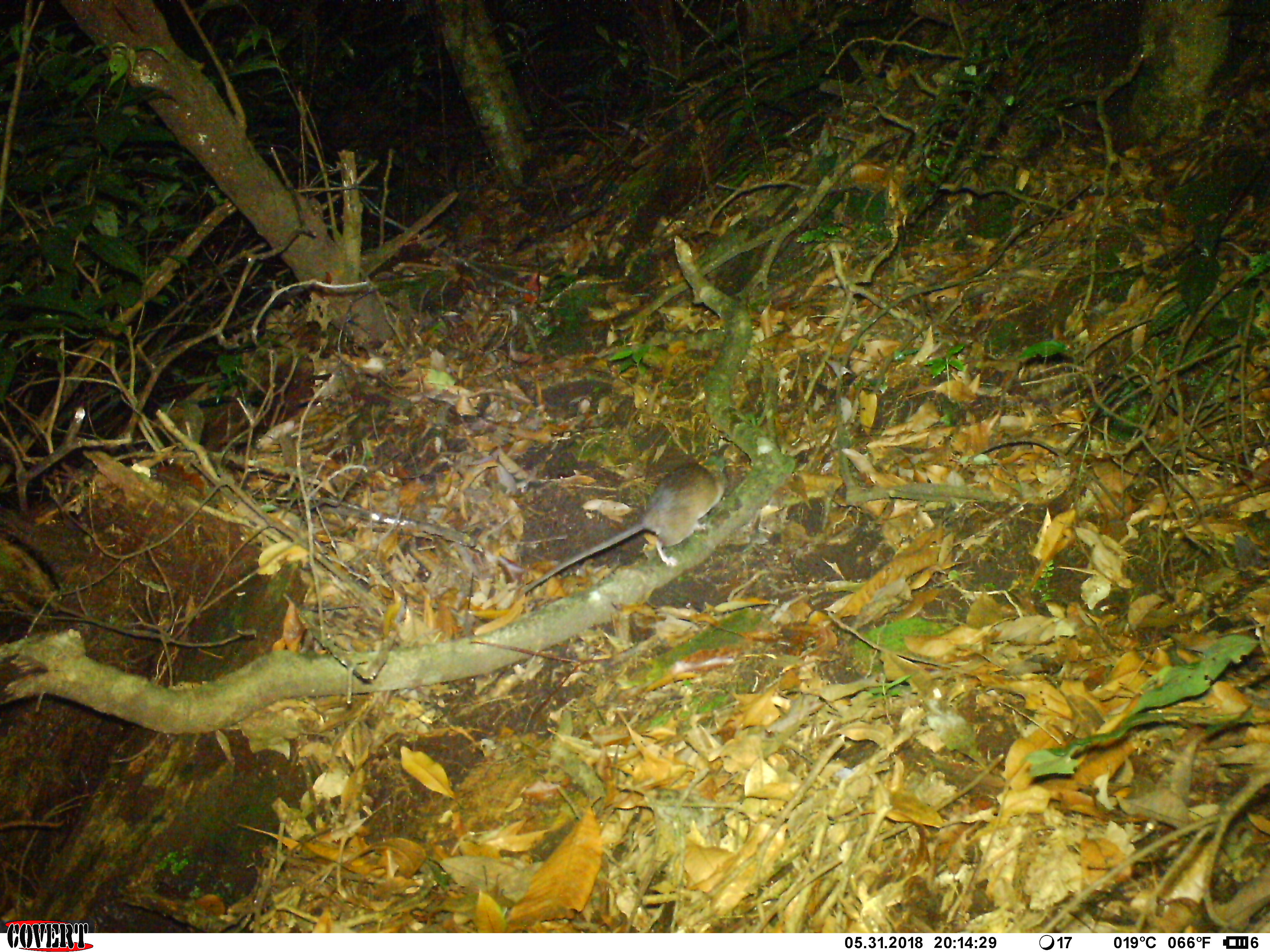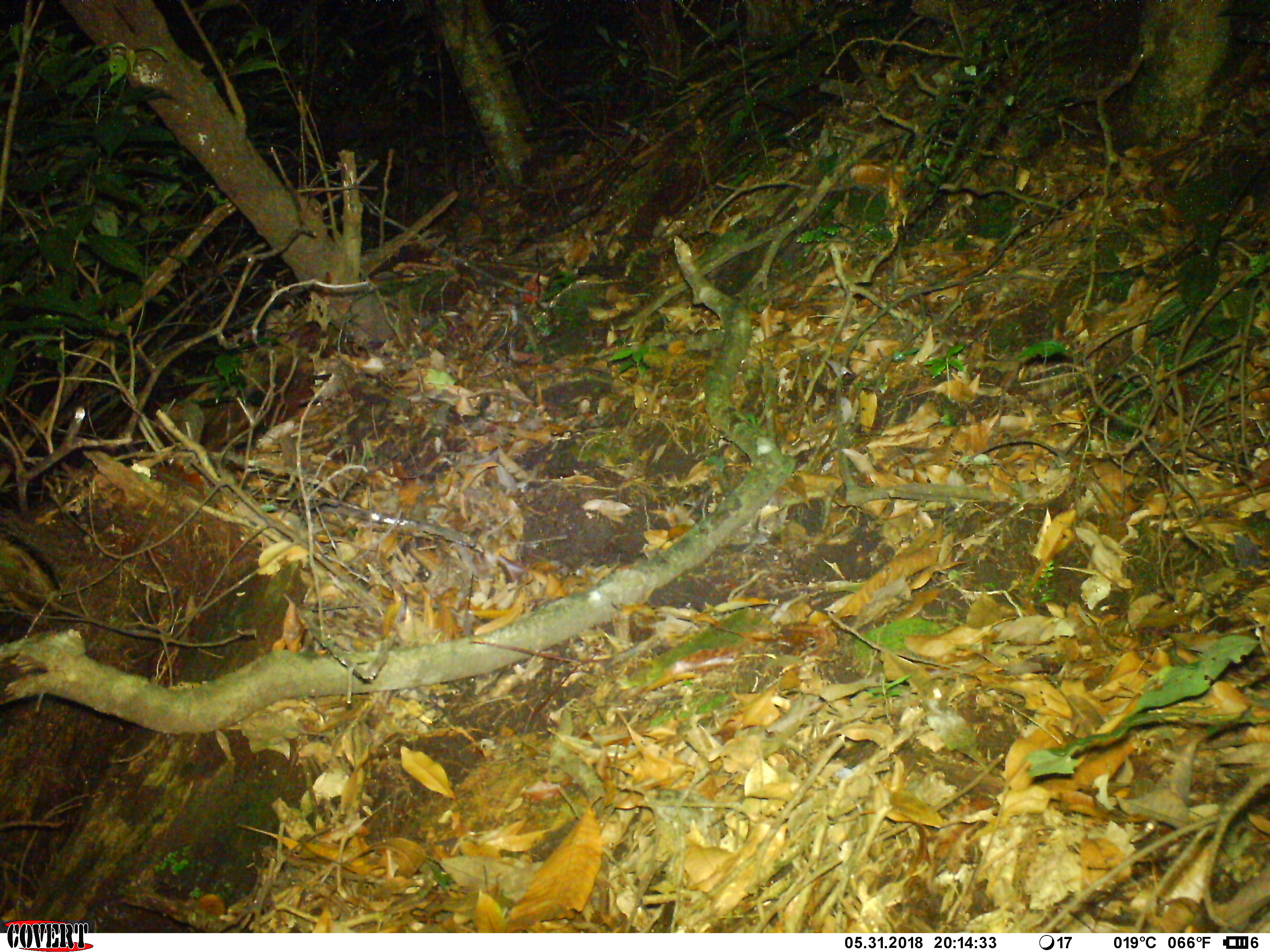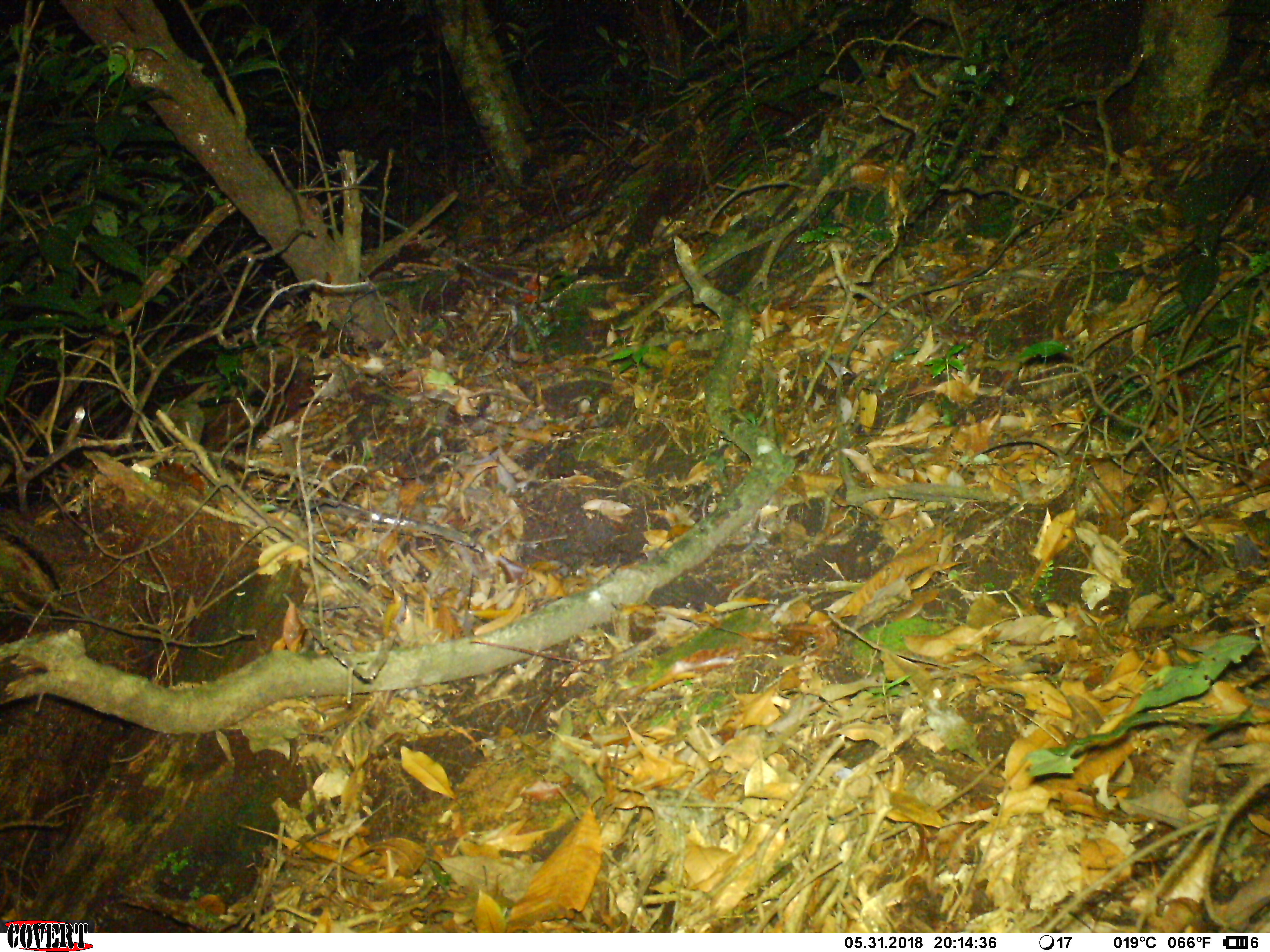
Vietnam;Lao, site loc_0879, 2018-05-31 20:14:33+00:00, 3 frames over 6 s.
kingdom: Animalia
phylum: Chordata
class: Mammalia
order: Rodentia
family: Muridae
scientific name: Muridae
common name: old-world mice and rats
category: unidentified murid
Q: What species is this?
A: Unidentified murid (old-world mice and rats) (Muridae).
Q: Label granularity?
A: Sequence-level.